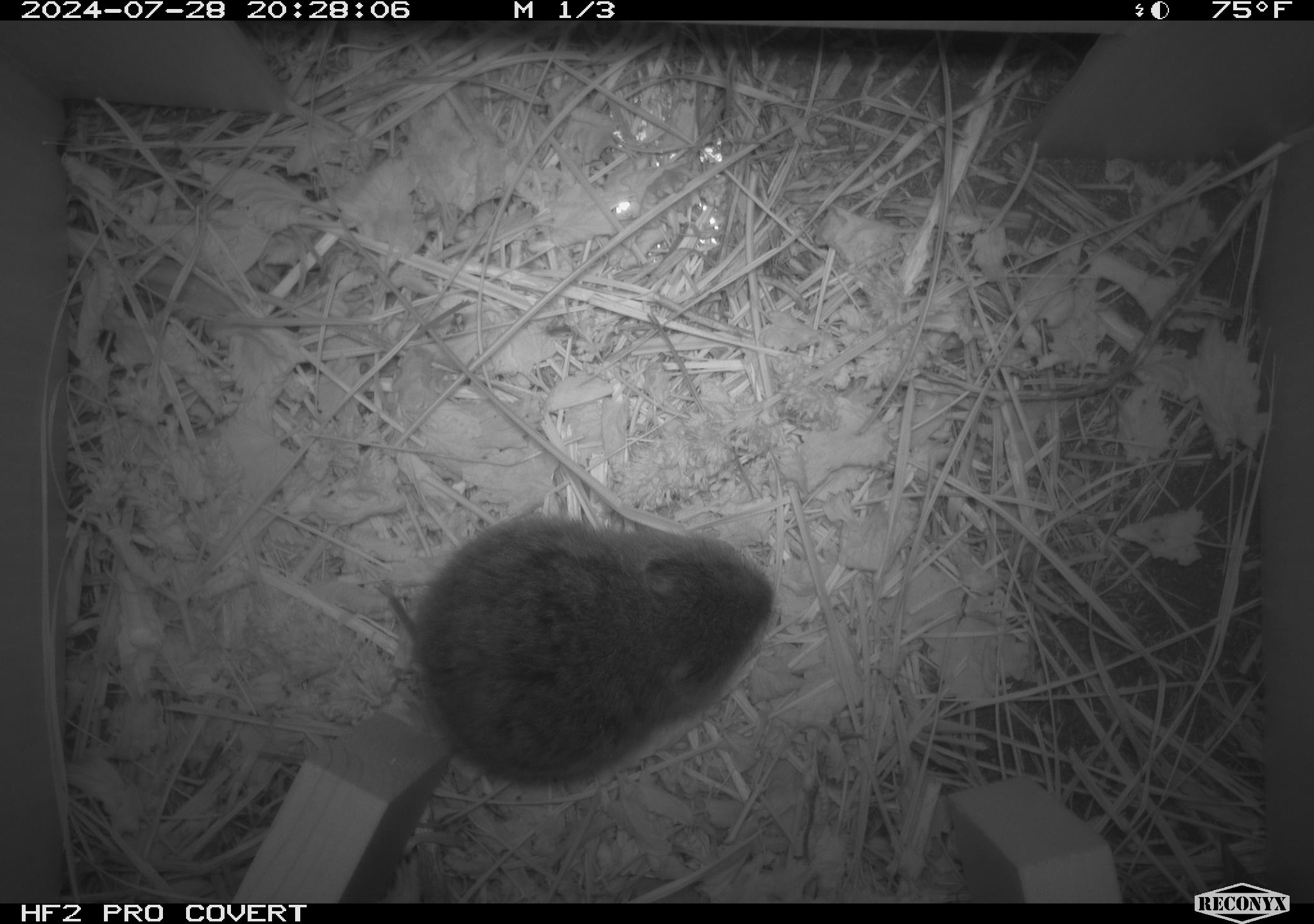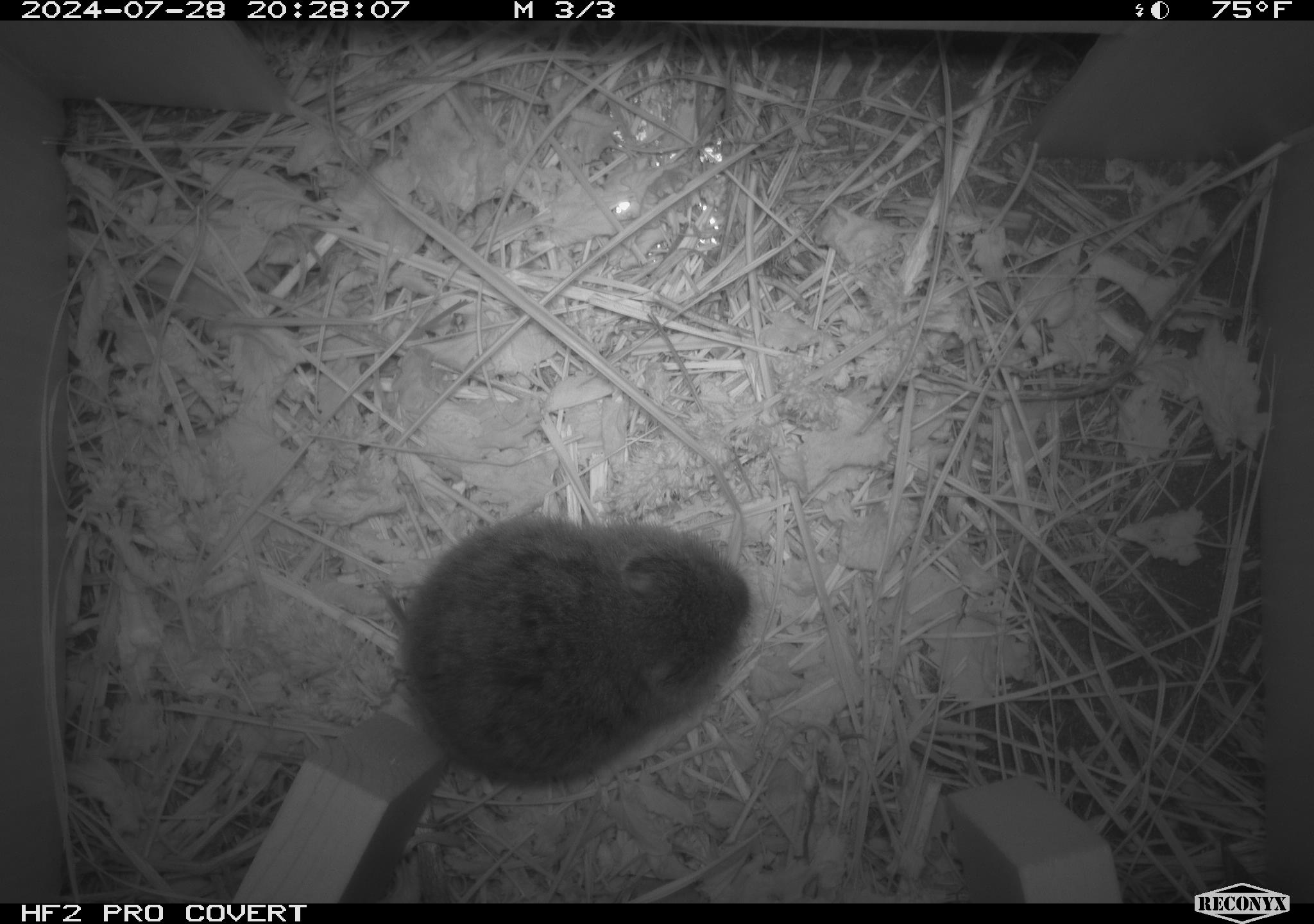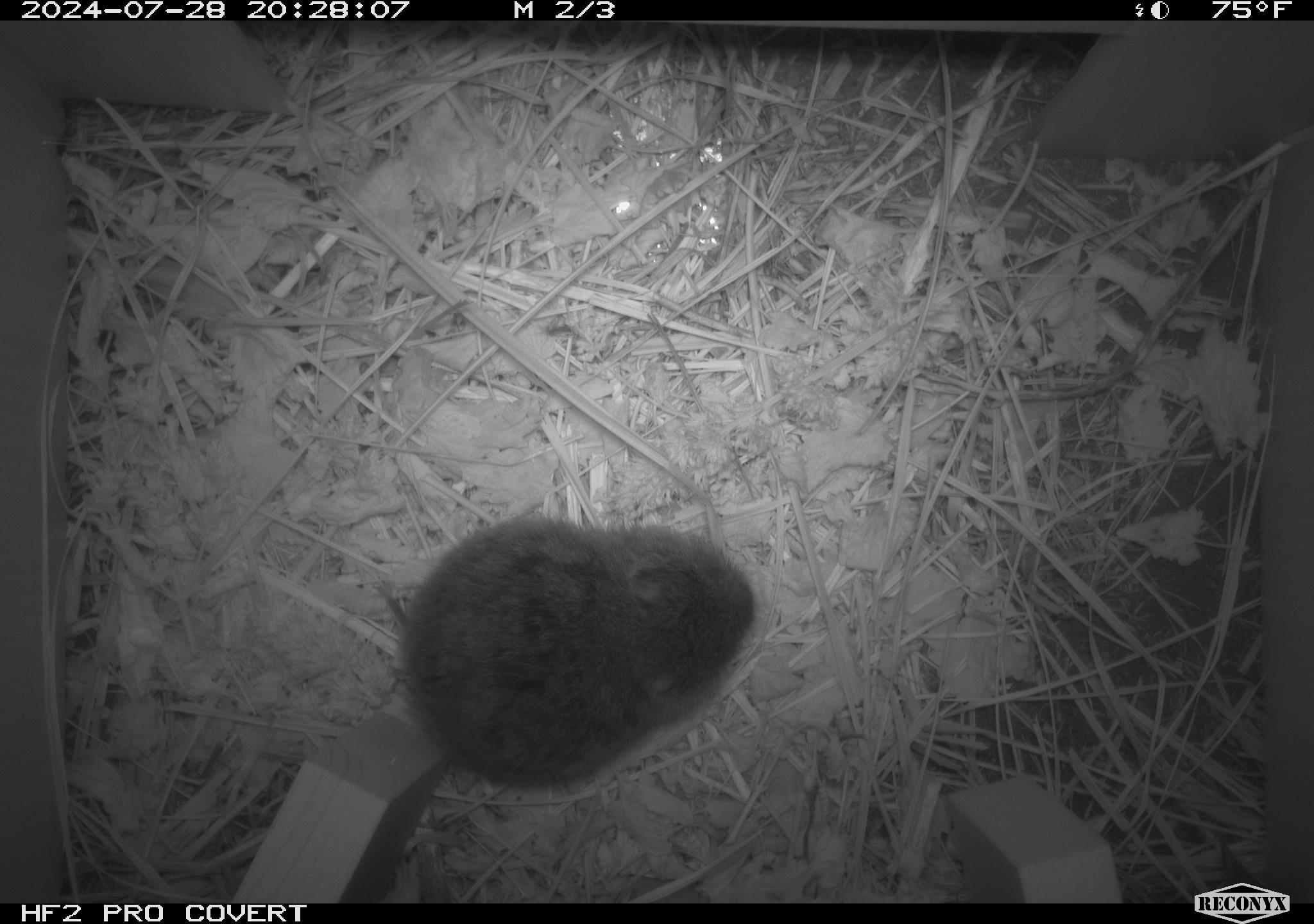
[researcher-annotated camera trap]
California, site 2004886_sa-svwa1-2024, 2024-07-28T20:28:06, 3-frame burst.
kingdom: Animalia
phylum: Chordata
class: Mammalia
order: Rodentia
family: Cricetidae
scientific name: Arvicolinae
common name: voles, lemmings, and muskrats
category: arvicolinae subfamily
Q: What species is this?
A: Arvicolinae subfamily (voles, lemmings, and muskrats) (Arvicolinae).